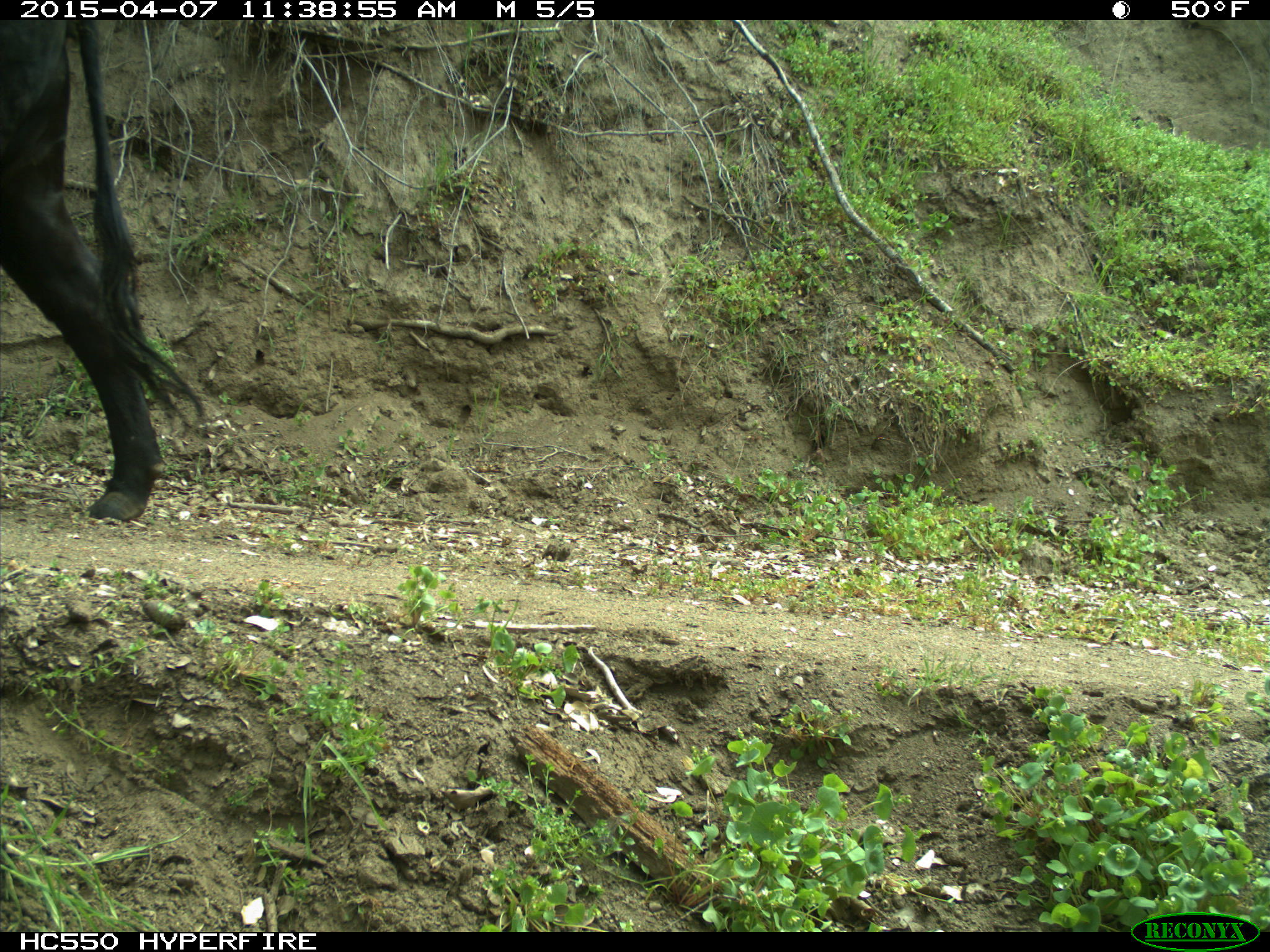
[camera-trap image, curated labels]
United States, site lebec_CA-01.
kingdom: Animalia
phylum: Chordata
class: Mammalia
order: Artiodactyla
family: Bovidae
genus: Bos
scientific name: Bos taurus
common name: domestic cow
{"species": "Bos taurus (domestic cow)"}